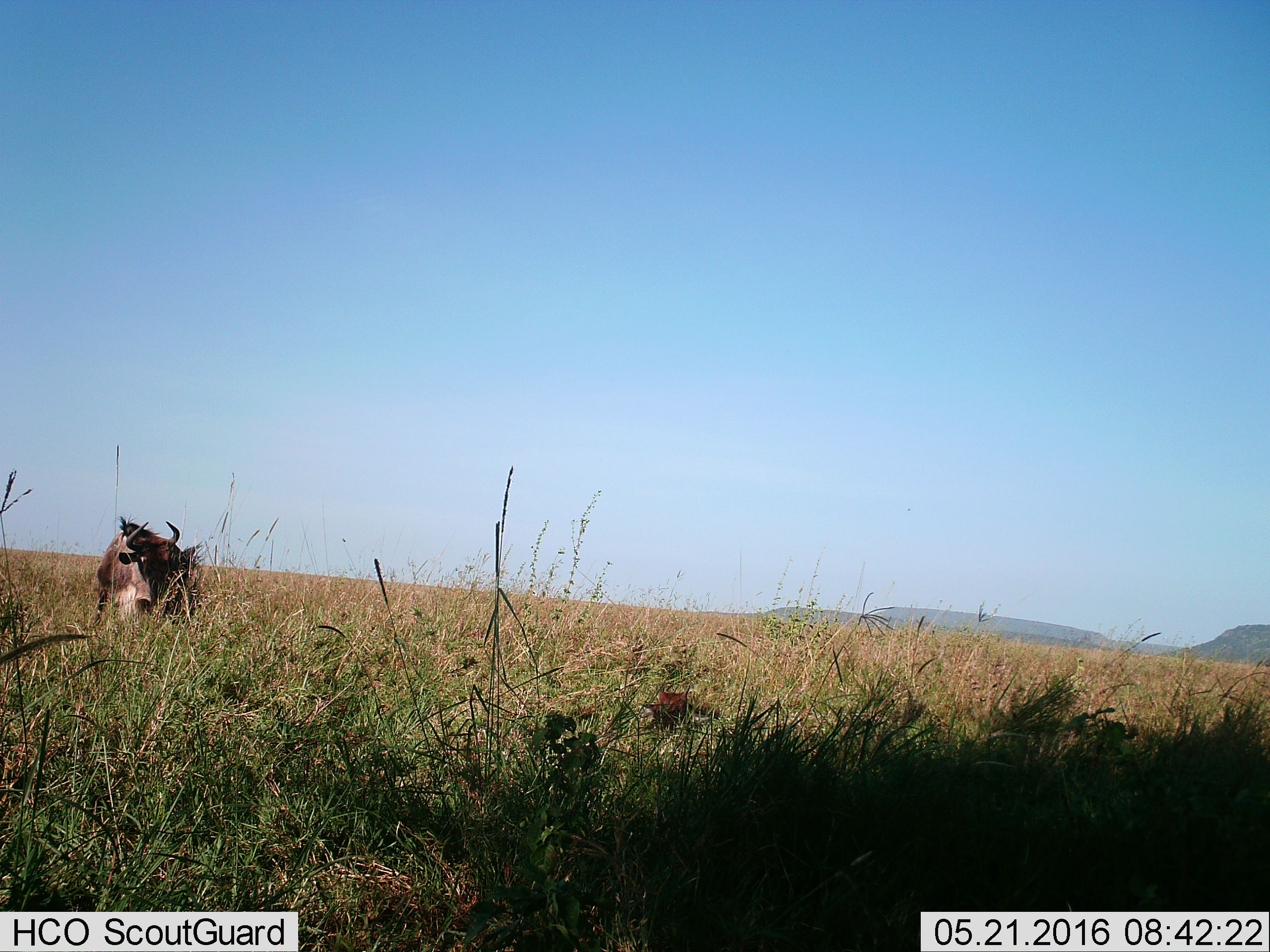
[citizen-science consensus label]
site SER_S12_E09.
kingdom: Animalia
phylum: Chordata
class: Mammalia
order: Artiodactyla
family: Bovidae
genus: Connochaetes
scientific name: Connochaetes taurinus taurinus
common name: blue wildebeest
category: wildebeestblue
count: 1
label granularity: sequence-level